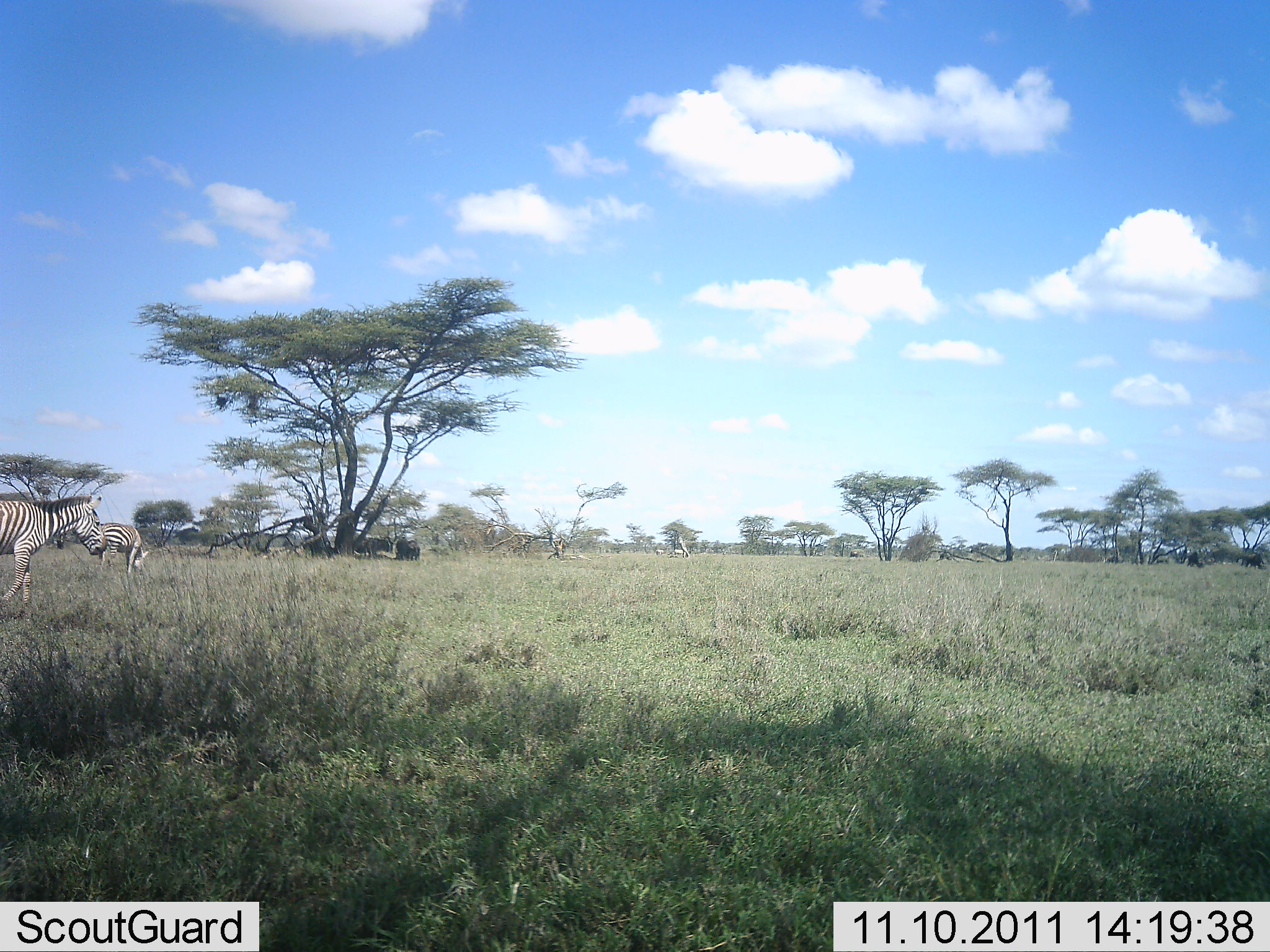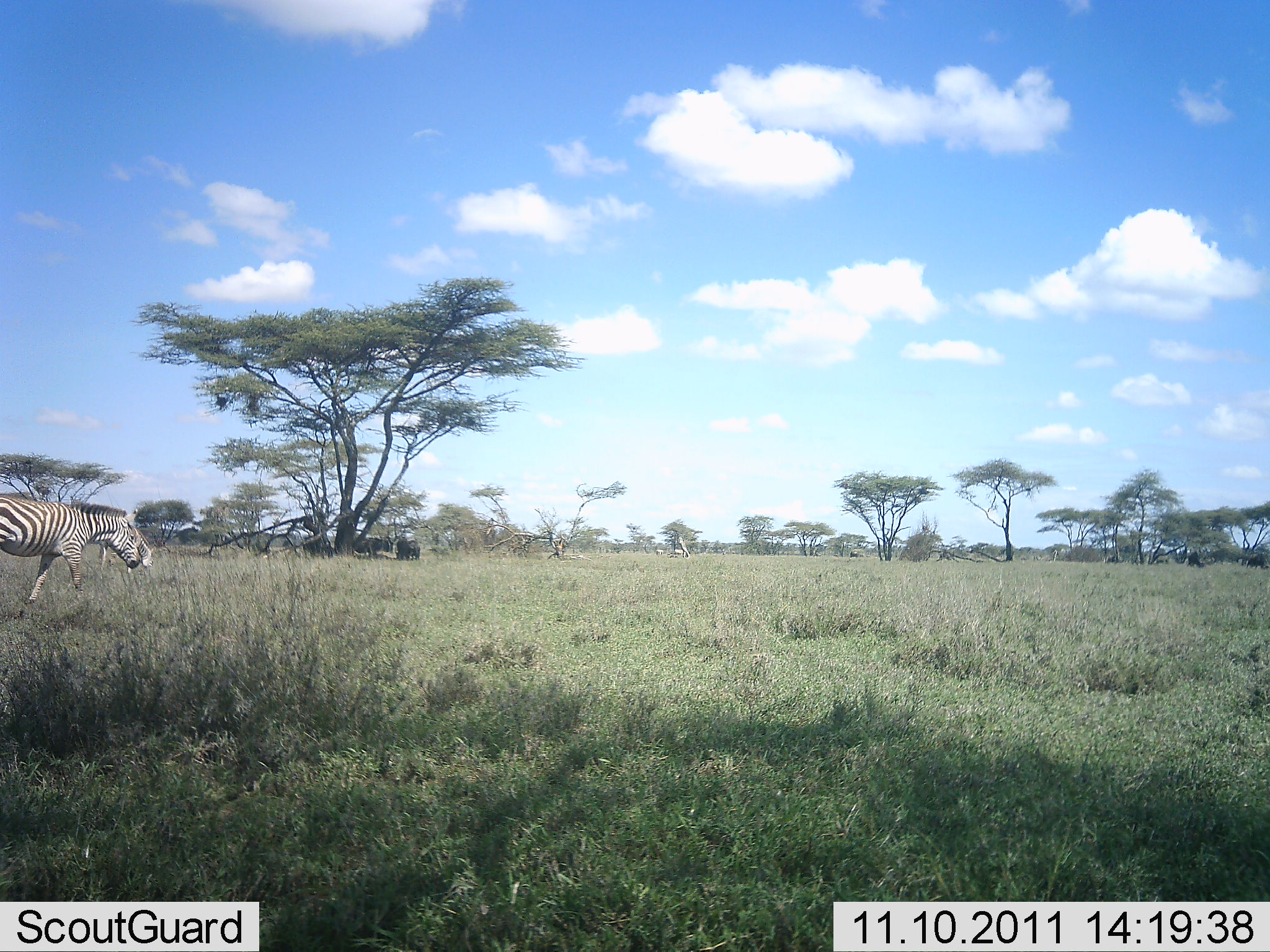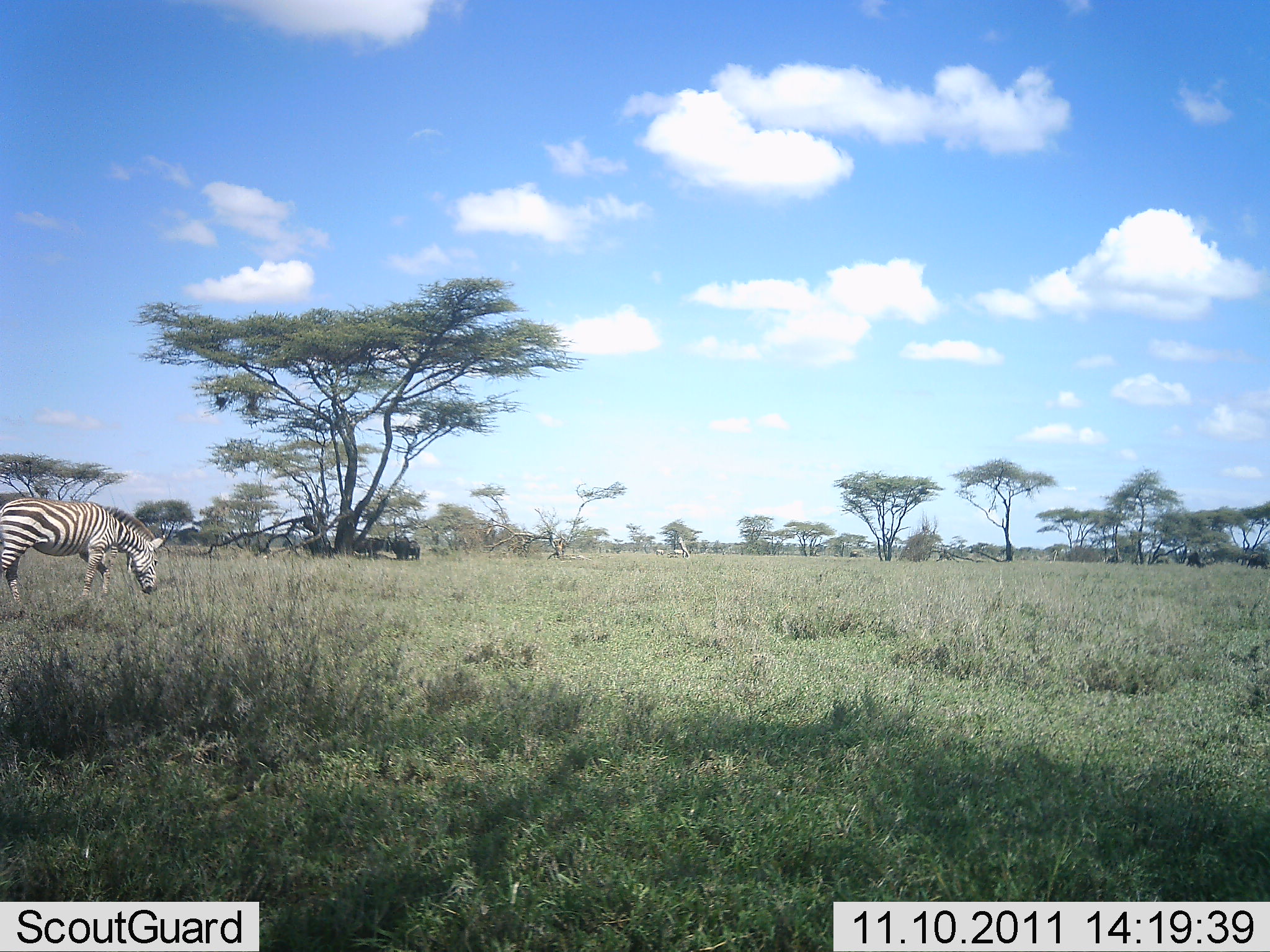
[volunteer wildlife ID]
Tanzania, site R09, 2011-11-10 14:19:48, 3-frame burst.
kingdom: Animalia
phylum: Chordata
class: Mammalia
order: Perissodactyla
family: Equidae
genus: Equus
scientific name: Equus quagga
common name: plains zebra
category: zebra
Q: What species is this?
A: Zebra (plains zebra) (Equus quagga).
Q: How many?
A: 2.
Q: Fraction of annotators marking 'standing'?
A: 25%.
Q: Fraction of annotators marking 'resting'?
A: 0%.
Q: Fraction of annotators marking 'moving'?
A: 81%.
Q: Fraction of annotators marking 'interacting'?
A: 0%.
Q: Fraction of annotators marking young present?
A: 0%.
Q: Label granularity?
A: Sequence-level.